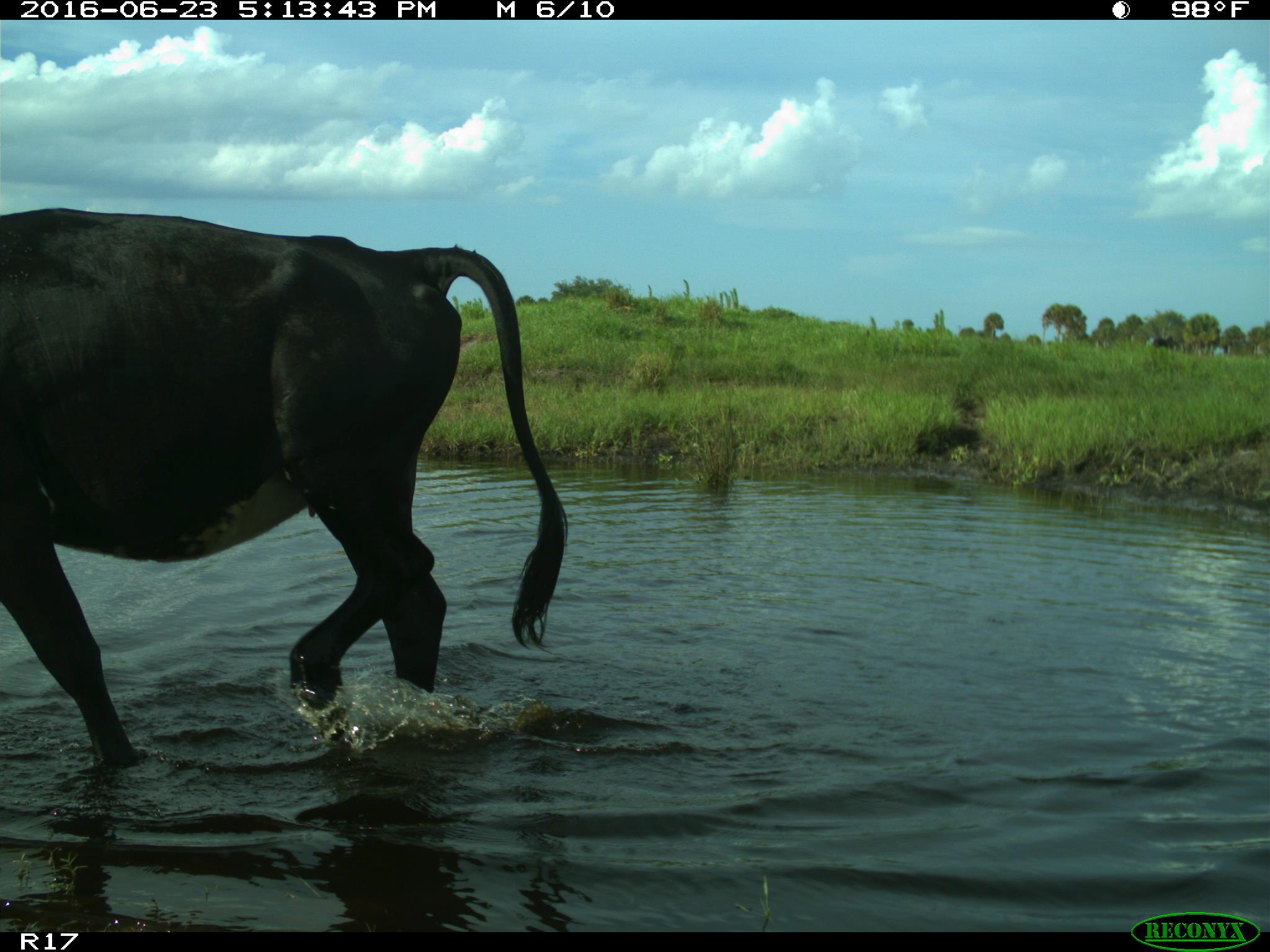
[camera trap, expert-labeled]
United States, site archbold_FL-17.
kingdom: Animalia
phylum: Chordata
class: Mammalia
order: Artiodactyla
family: Bovidae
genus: Bos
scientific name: Bos taurus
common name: domestic cow